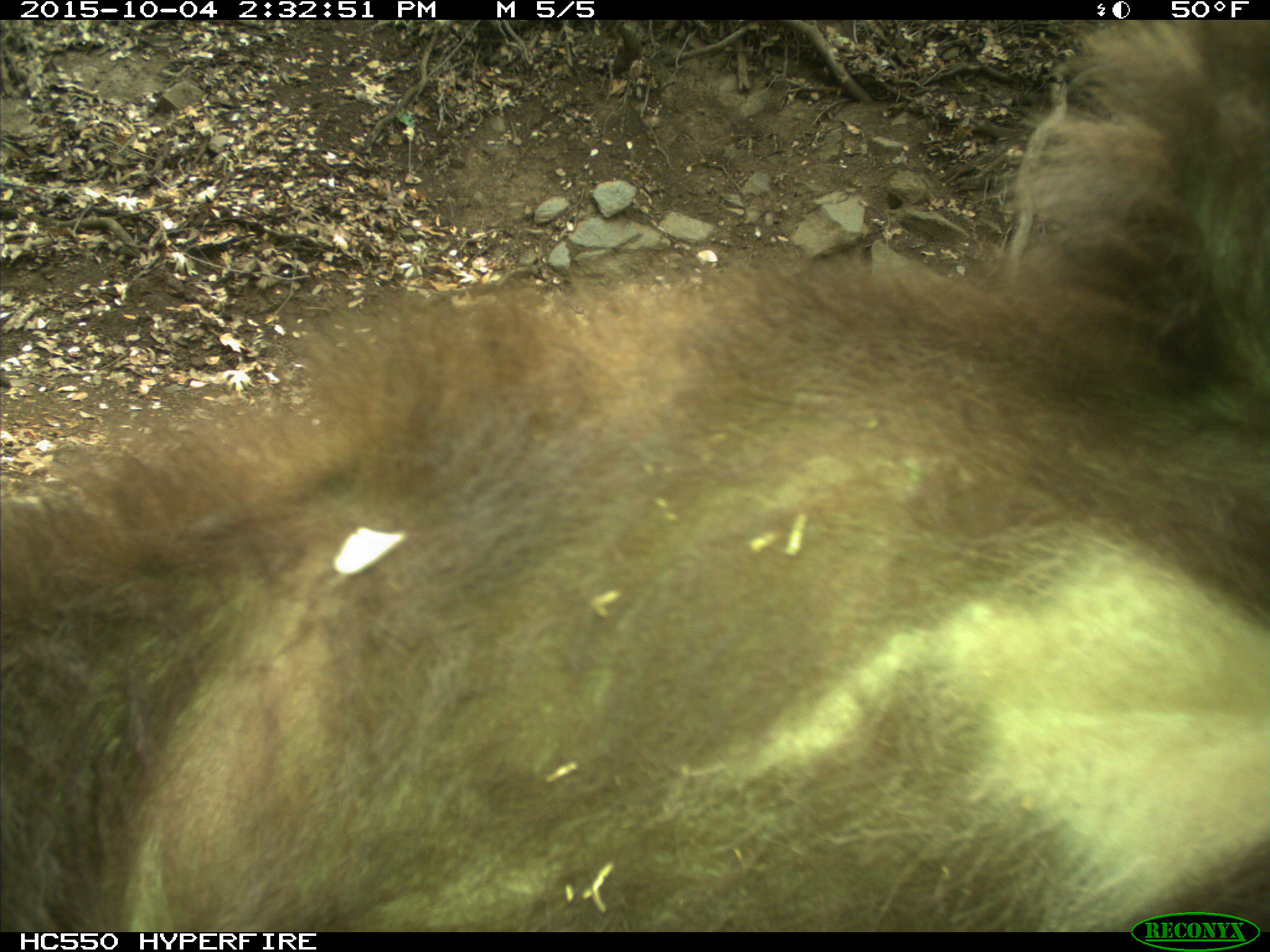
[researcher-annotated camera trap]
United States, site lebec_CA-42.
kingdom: Animalia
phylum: Chordata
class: Mammalia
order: Carnivora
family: Ursidae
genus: Ursus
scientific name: Ursus americanus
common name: american black bear